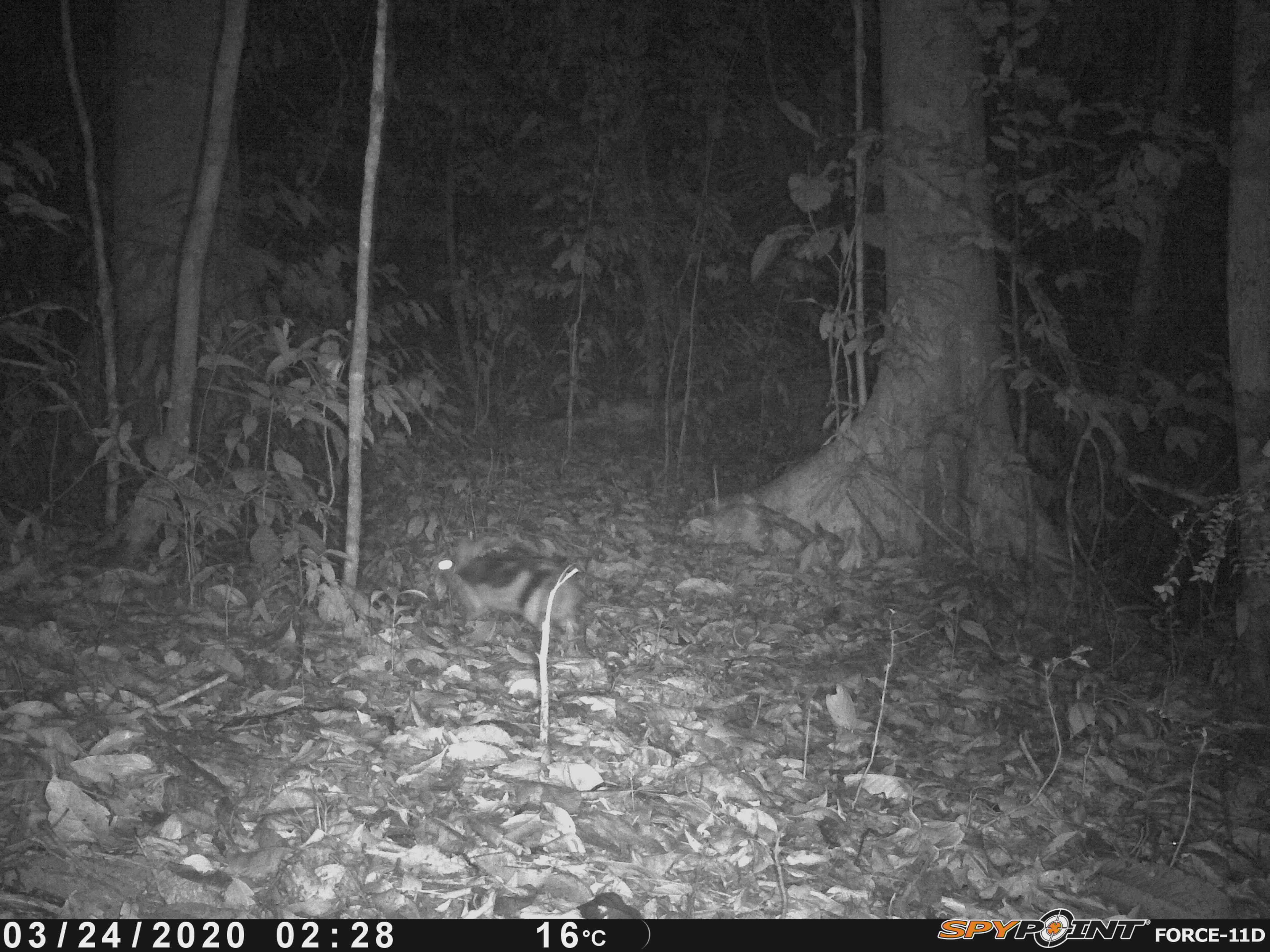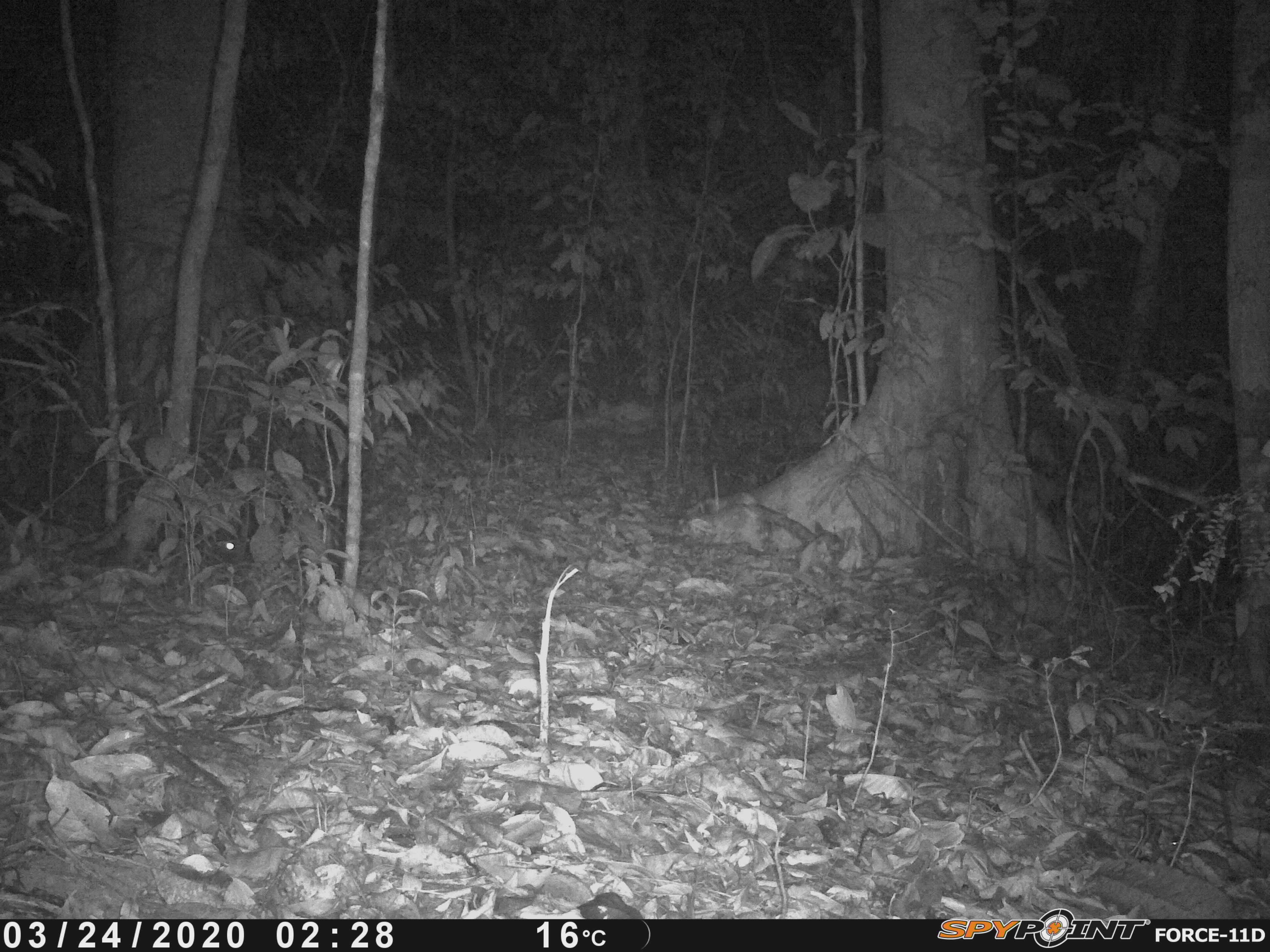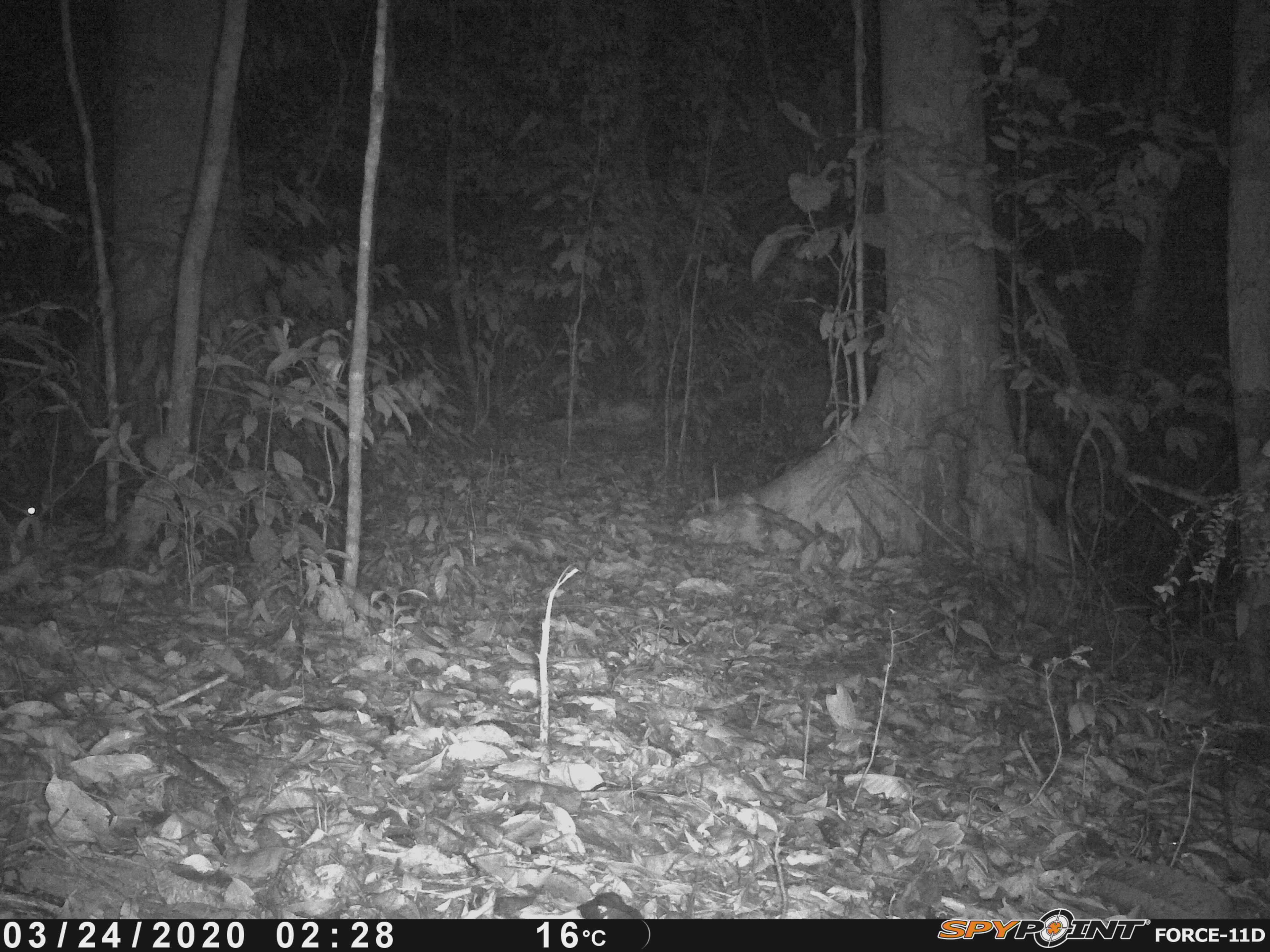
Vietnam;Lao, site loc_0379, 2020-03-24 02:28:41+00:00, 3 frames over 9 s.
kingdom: Animalia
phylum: Chordata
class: Mammalia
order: Lagomorpha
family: Leporidae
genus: Nesolagus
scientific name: Nesolagus timminsi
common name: annamite striped rabbit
Annamite striped rabbit (Nesolagus timminsi). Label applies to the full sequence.